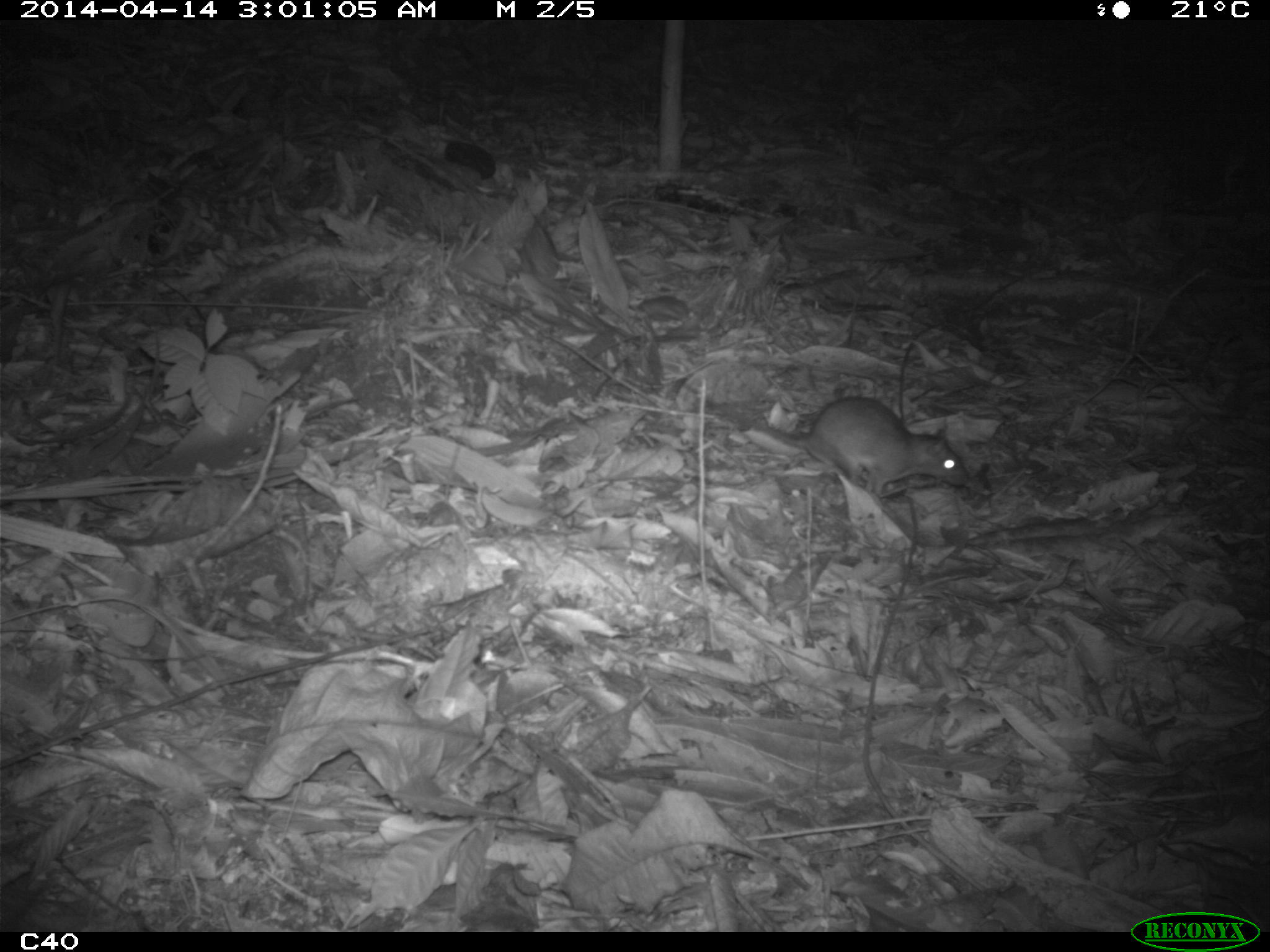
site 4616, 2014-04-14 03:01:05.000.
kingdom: Animalia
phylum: Chordata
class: Mammalia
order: Rodentia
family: Muridae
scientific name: Muridae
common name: mice, rats, and gerbils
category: unknown mouse or rat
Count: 1.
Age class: adult.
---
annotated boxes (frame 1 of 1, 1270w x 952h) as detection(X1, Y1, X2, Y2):
unknown mouse or rat: detection(716, 395, 969, 498)